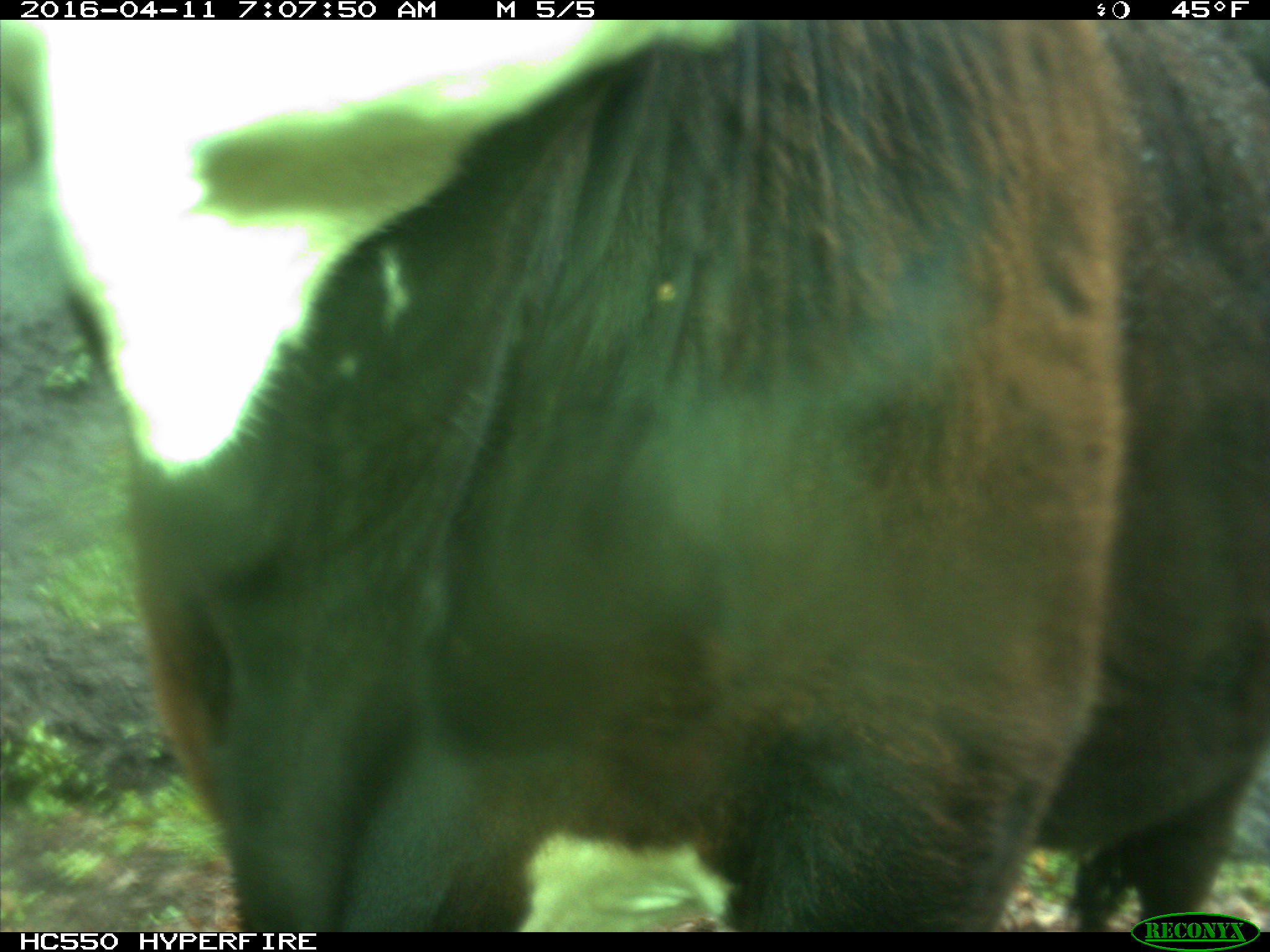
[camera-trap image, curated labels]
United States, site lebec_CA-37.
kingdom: Animalia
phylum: Chordata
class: Mammalia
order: Artiodactyla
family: Bovidae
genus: Bos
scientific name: Bos taurus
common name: domestic cow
Bos taurus (domestic cow).